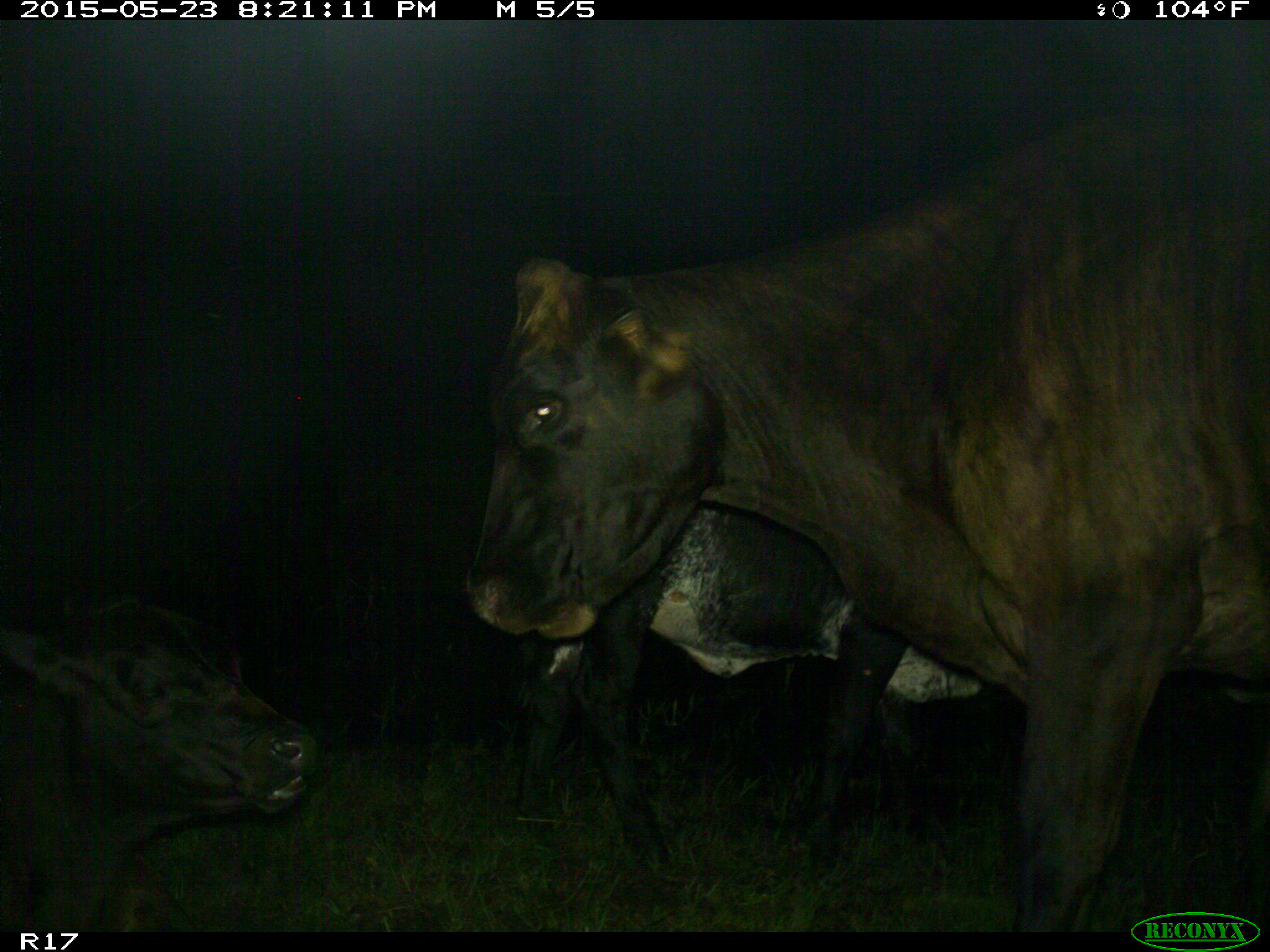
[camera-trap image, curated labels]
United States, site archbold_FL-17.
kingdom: Animalia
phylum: Chordata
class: Mammalia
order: Artiodactyla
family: Bovidae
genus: Bos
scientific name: Bos taurus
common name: domestic cow